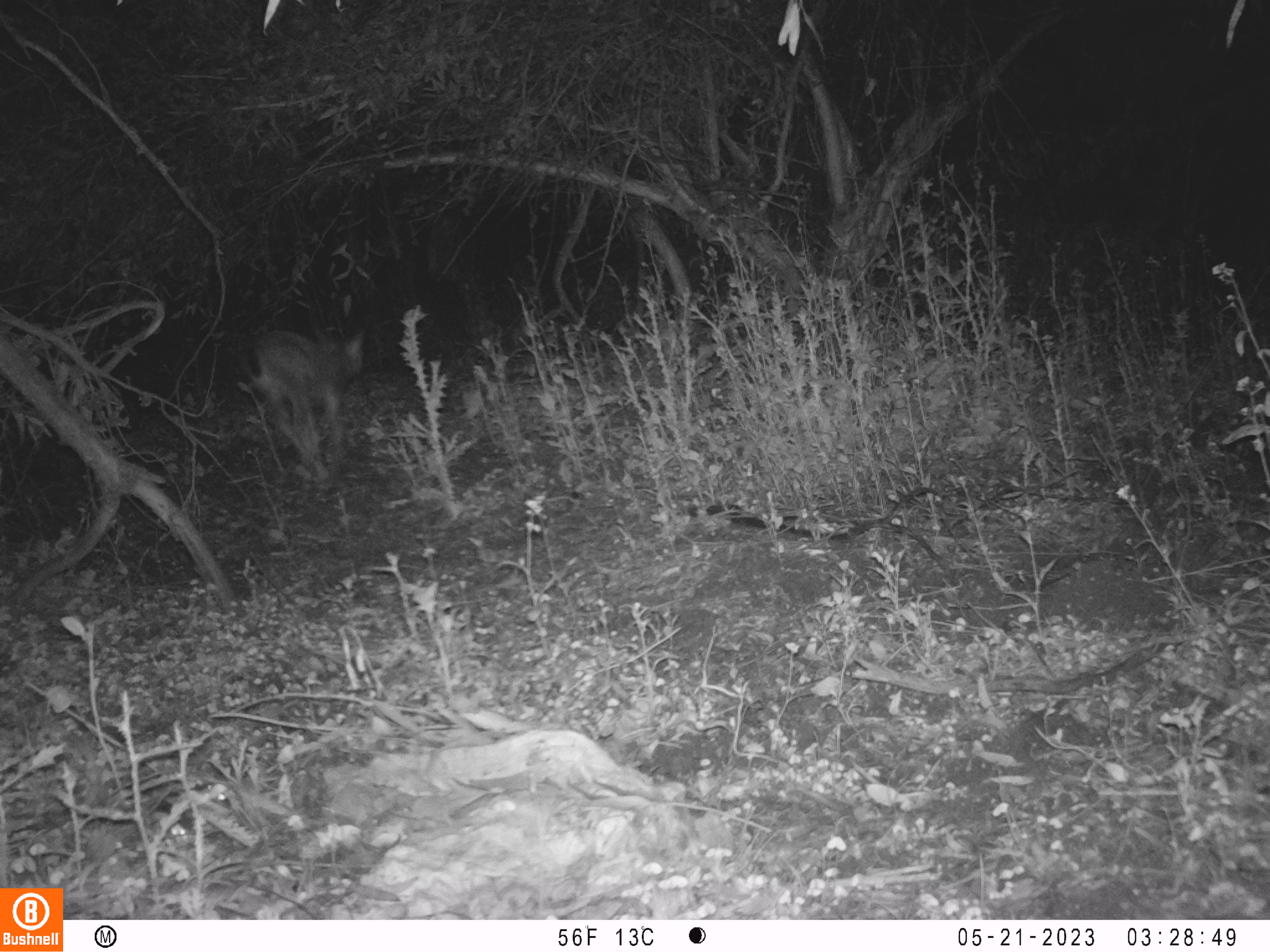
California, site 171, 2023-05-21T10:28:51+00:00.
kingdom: Animalia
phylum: Chordata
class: Mammalia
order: Artiodactyla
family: Cervidae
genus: Odocoileus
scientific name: Odocoileus hemionus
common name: mule deer